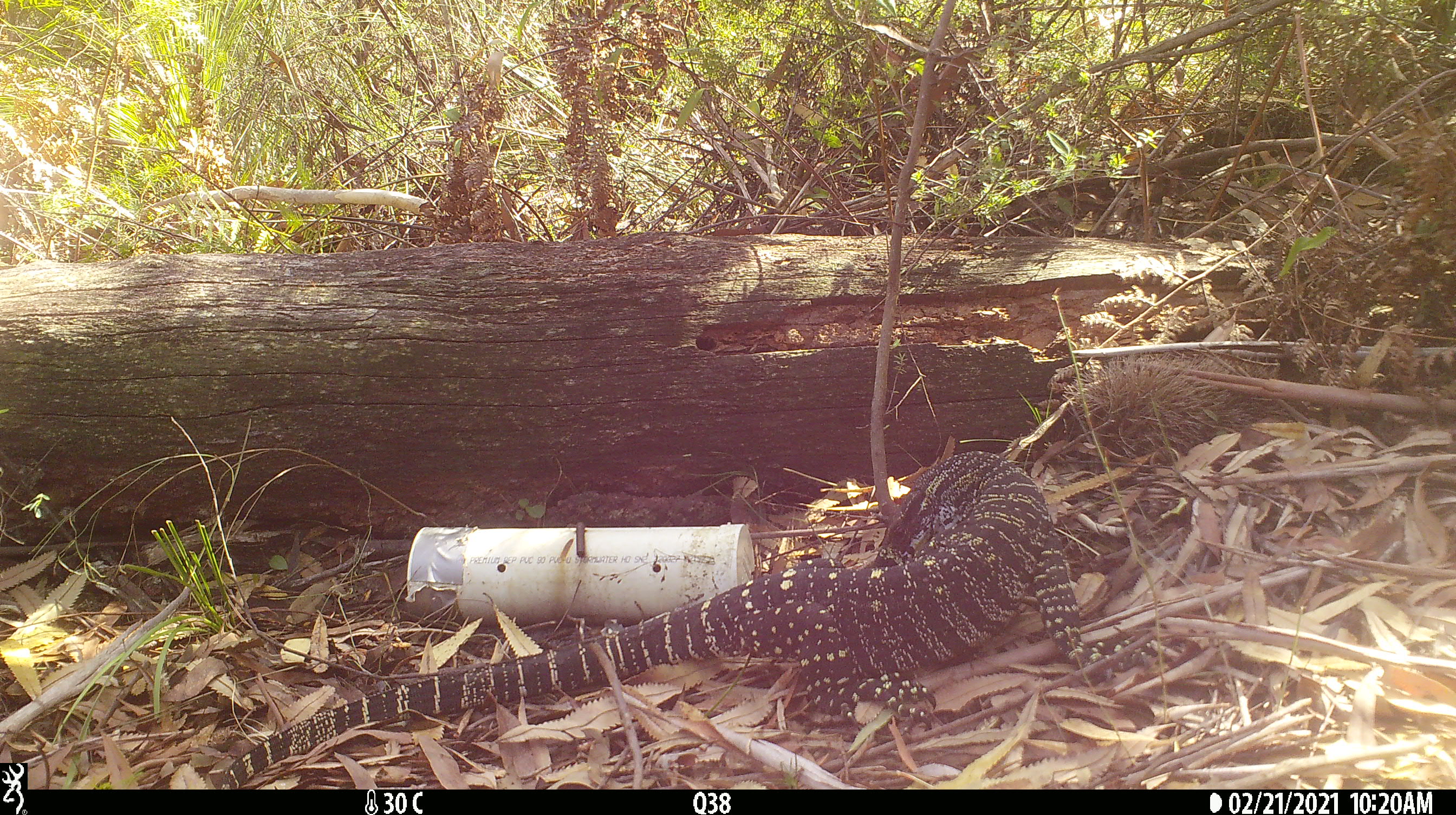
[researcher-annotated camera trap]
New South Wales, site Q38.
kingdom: Animalia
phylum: Chordata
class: Reptilia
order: Squamata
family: Varanidae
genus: Varanus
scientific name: Varanus varius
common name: lace monitor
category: goanna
Goanna (lace monitor) (Varanus varius).